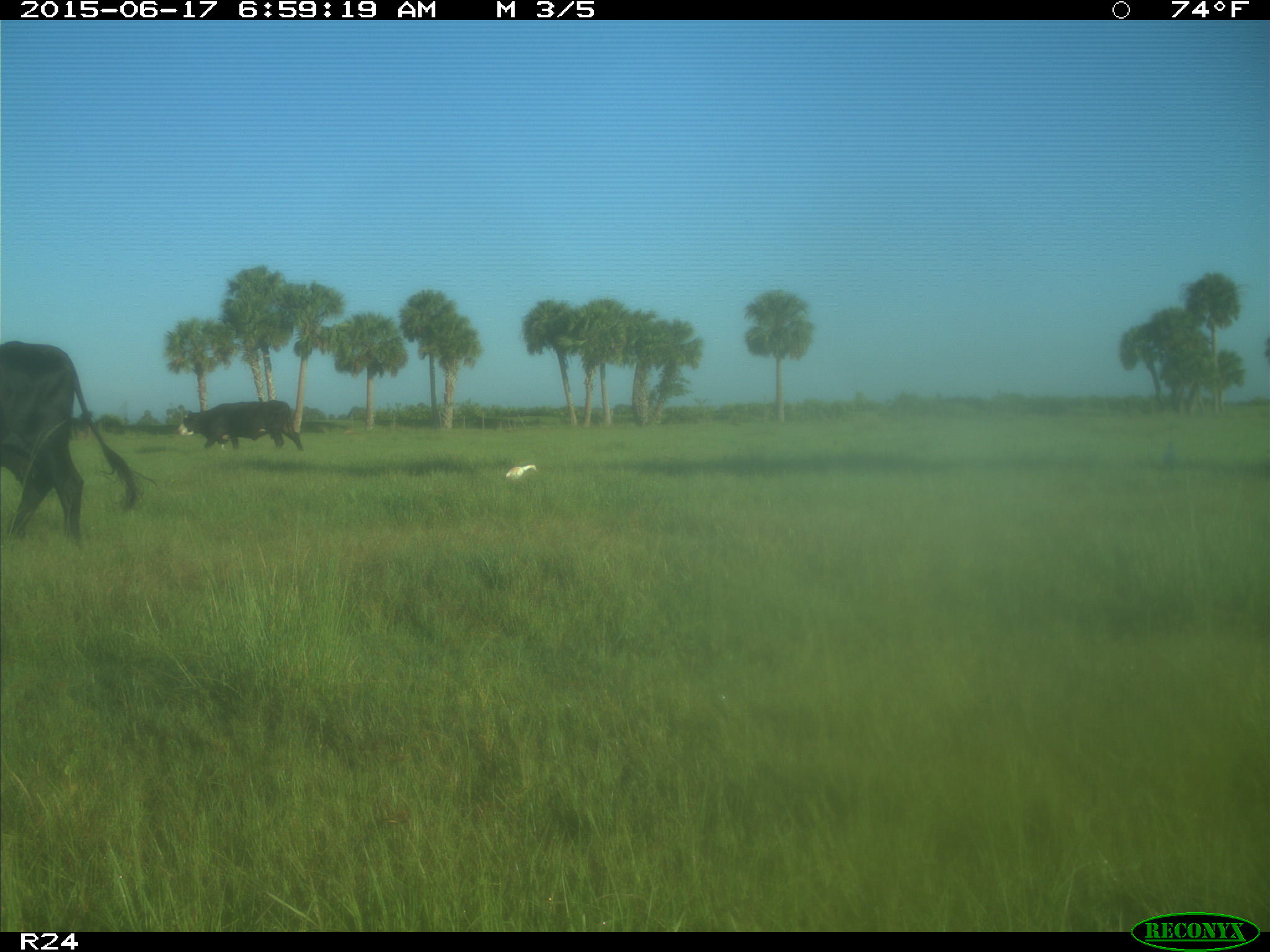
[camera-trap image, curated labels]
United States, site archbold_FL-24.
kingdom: Animalia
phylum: Chordata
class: Mammalia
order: Artiodactyla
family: Bovidae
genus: Bos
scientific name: Bos taurus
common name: domestic cow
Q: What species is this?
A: Bos taurus (domestic cow).